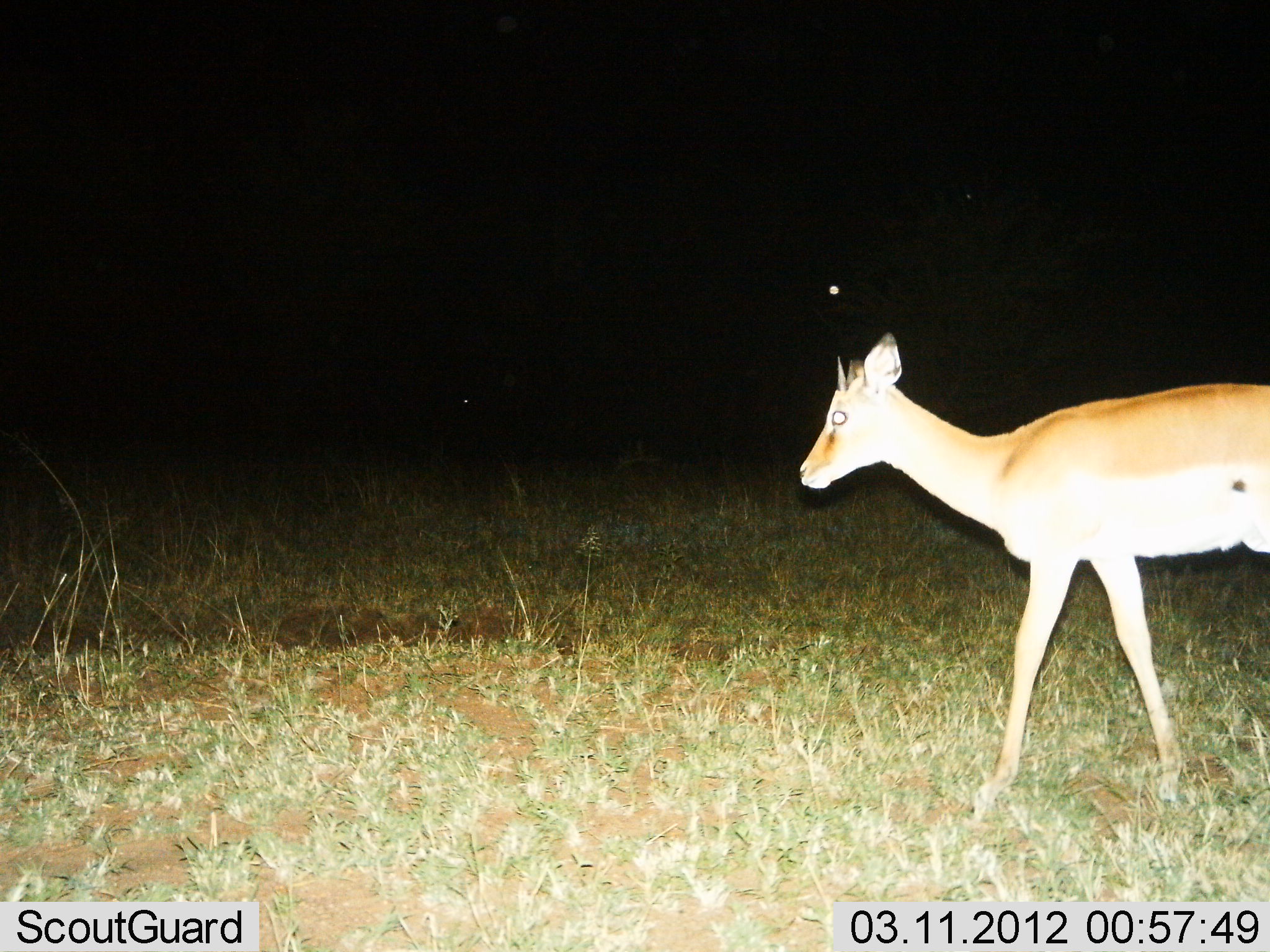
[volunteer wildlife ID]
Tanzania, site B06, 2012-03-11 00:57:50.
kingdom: Animalia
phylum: Chordata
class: Mammalia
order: Artiodactyla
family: Bovidae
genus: Nanger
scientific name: Nanger granti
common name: grant's gazelle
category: gazellegrants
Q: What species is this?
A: Gazellegrants (grant's gazelle) (Nanger granti).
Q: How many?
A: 1.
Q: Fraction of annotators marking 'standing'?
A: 25%.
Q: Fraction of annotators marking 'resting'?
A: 0%.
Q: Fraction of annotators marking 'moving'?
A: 75%.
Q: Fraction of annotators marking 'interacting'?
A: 0%.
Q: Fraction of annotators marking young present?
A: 0%.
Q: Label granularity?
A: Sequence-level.